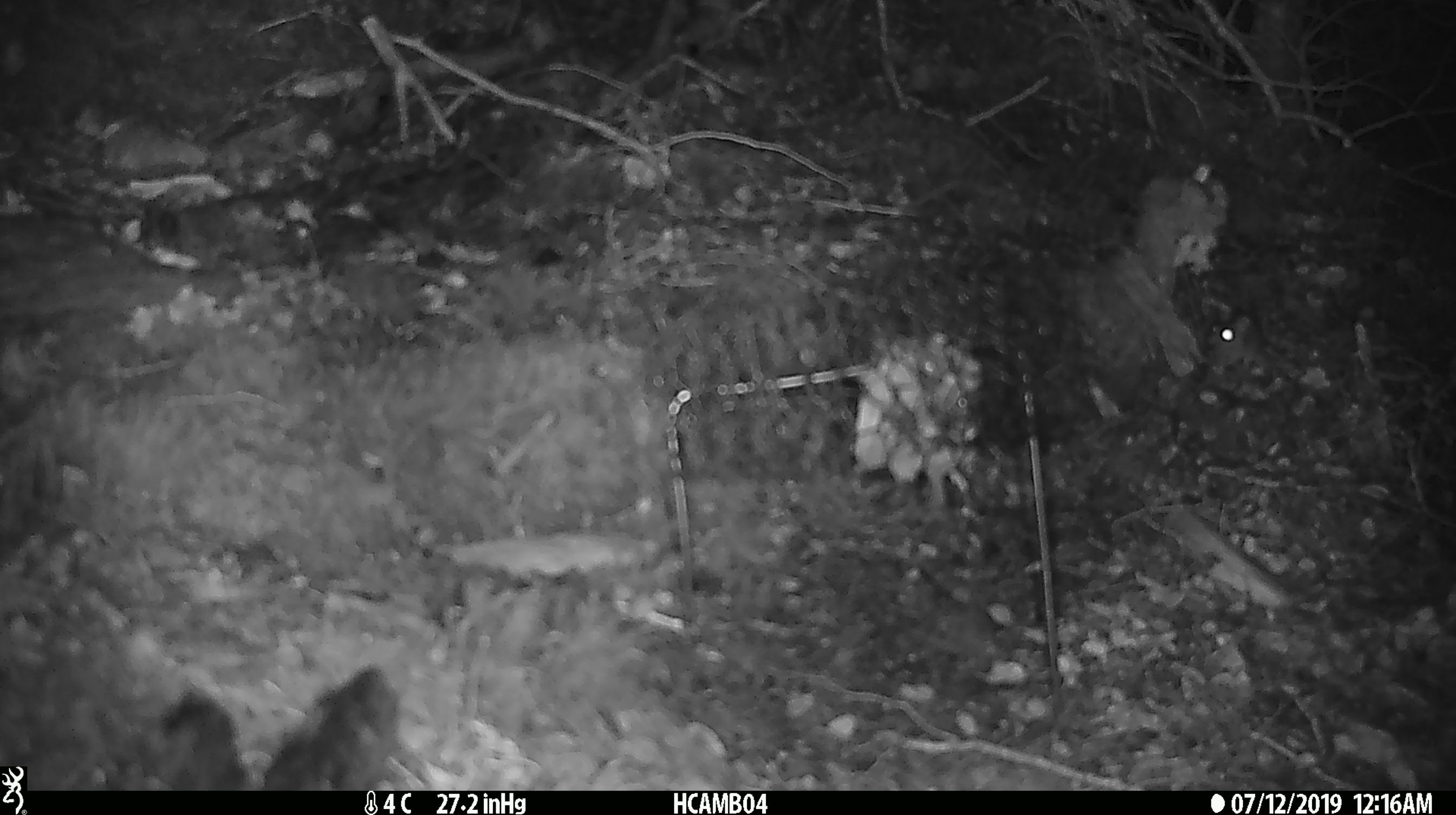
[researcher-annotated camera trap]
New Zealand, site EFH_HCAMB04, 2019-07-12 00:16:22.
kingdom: Animalia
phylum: Chordata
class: Mammalia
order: Rodentia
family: Muridae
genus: Mus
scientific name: Mus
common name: mouse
Mouse (Mus).